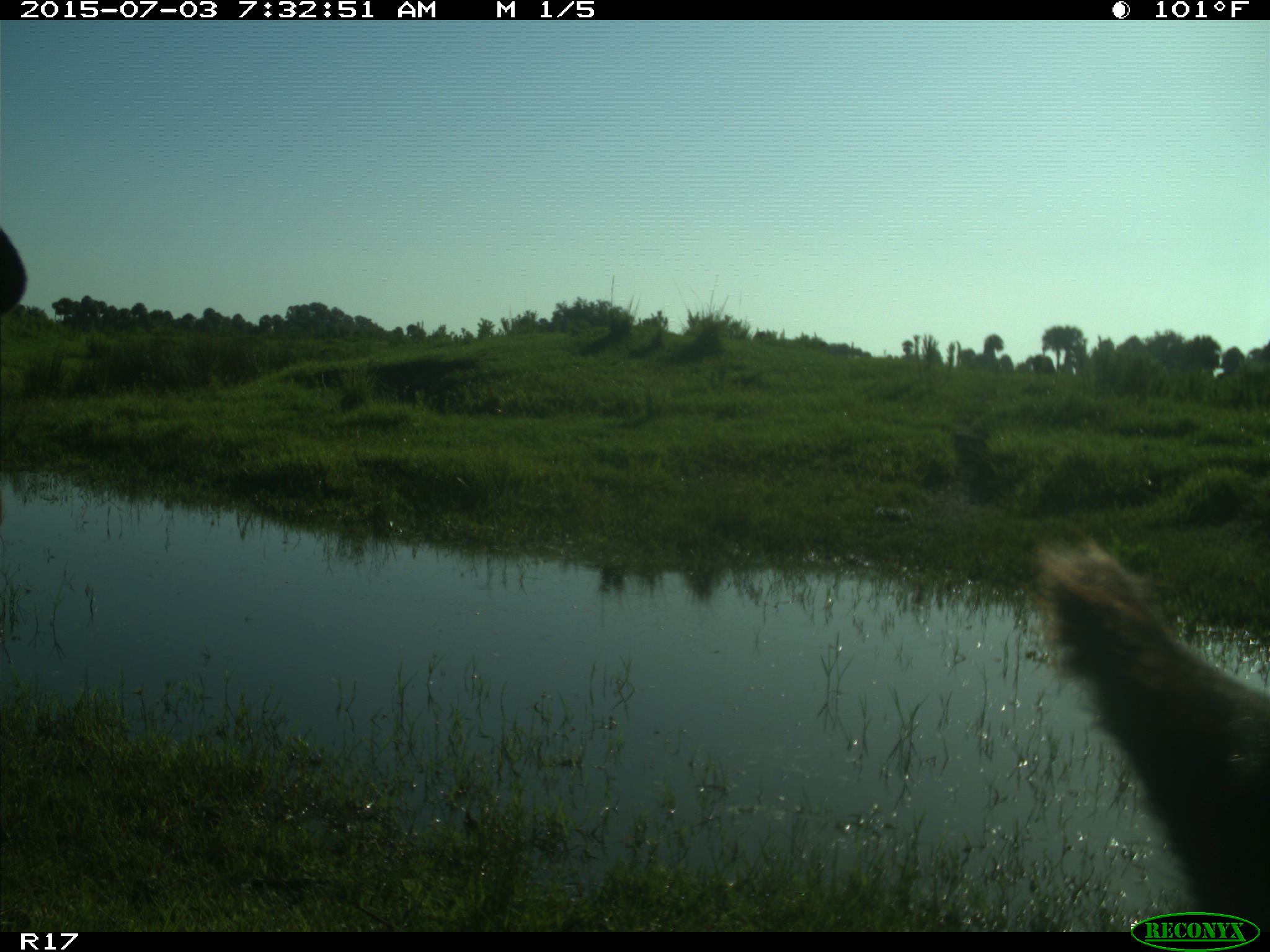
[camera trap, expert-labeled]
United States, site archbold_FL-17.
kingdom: Animalia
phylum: Chordata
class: Mammalia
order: Artiodactyla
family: Bovidae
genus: Bos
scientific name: Bos taurus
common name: domestic cow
Bos taurus (domestic cow).